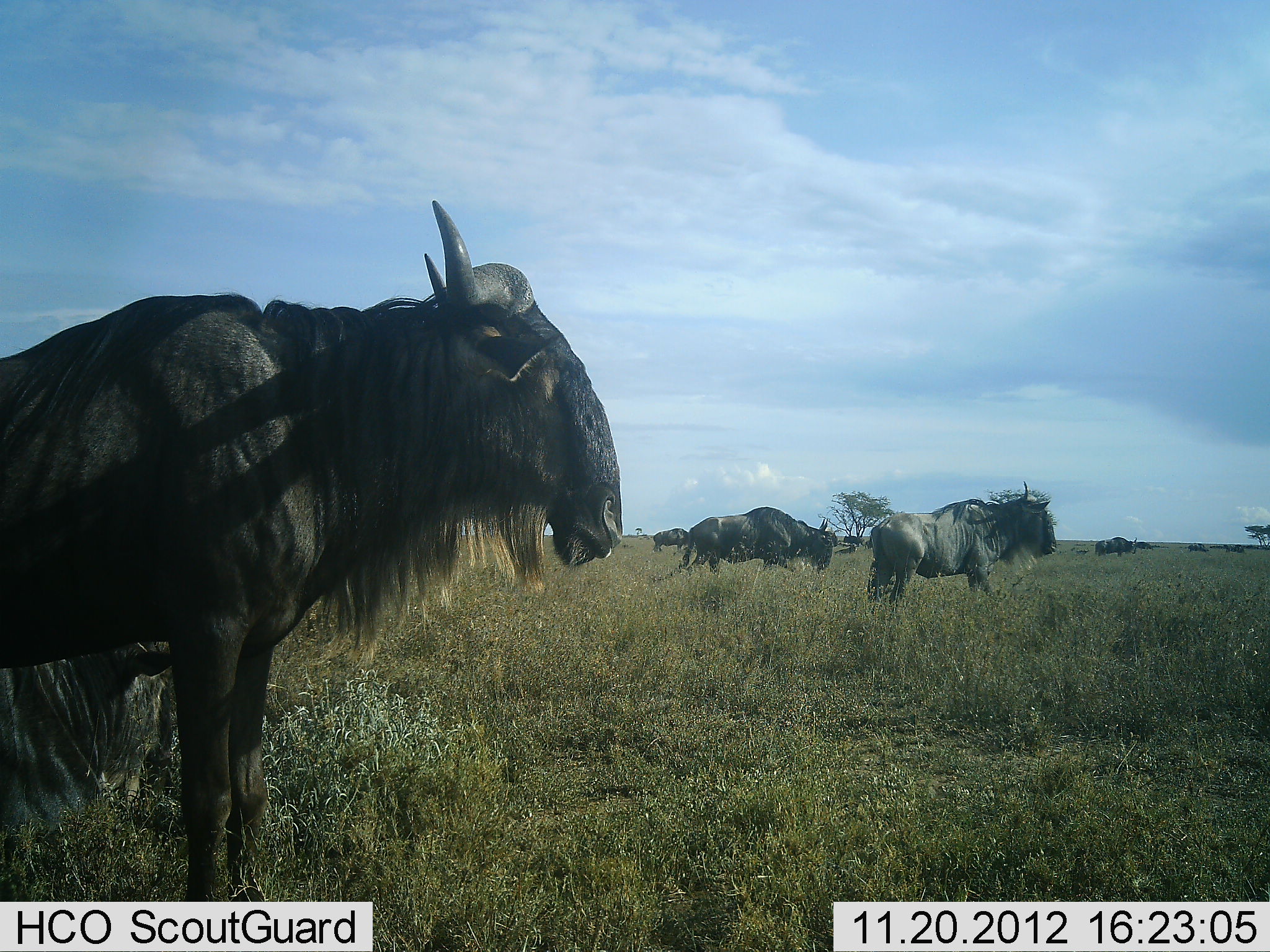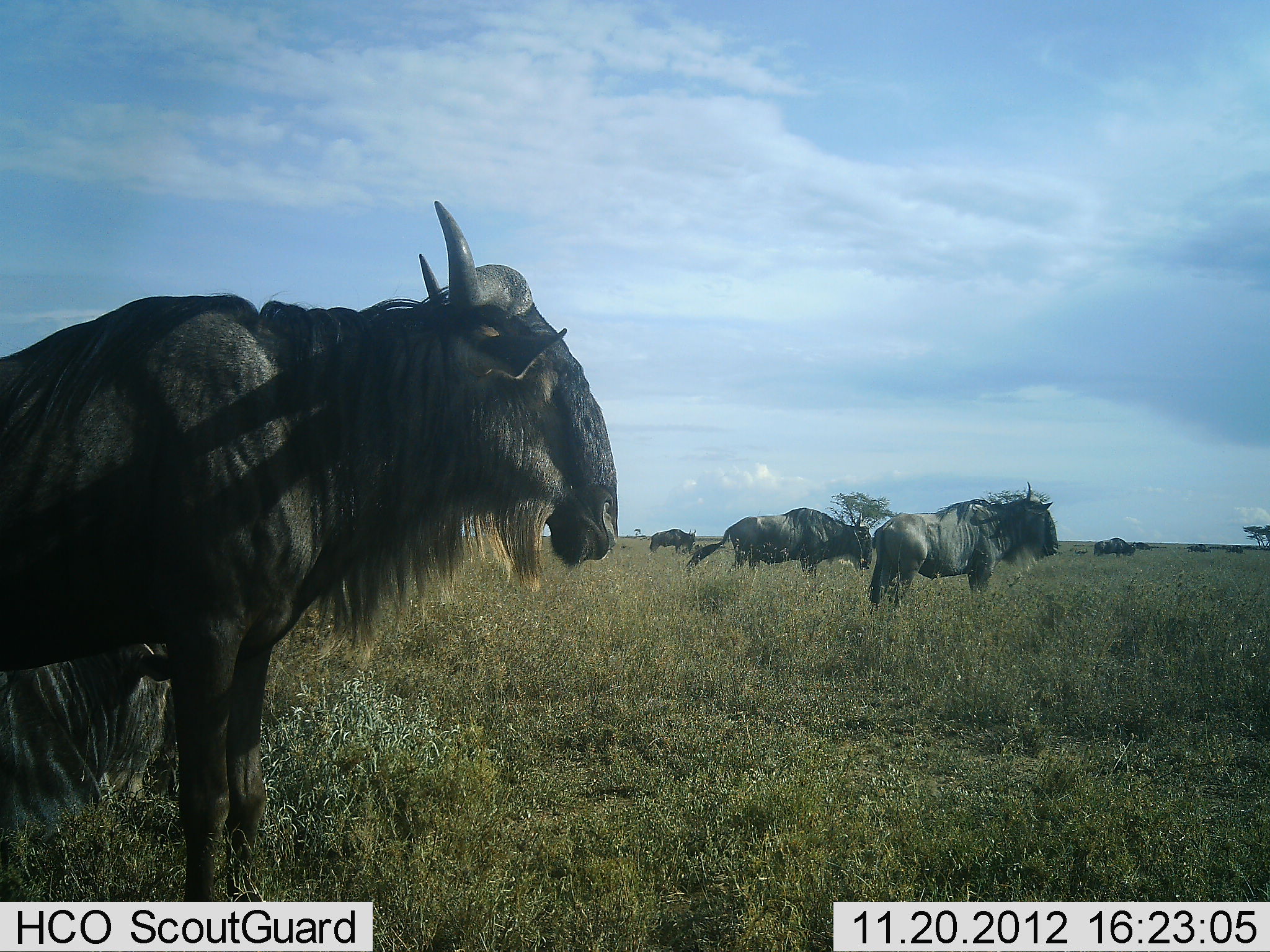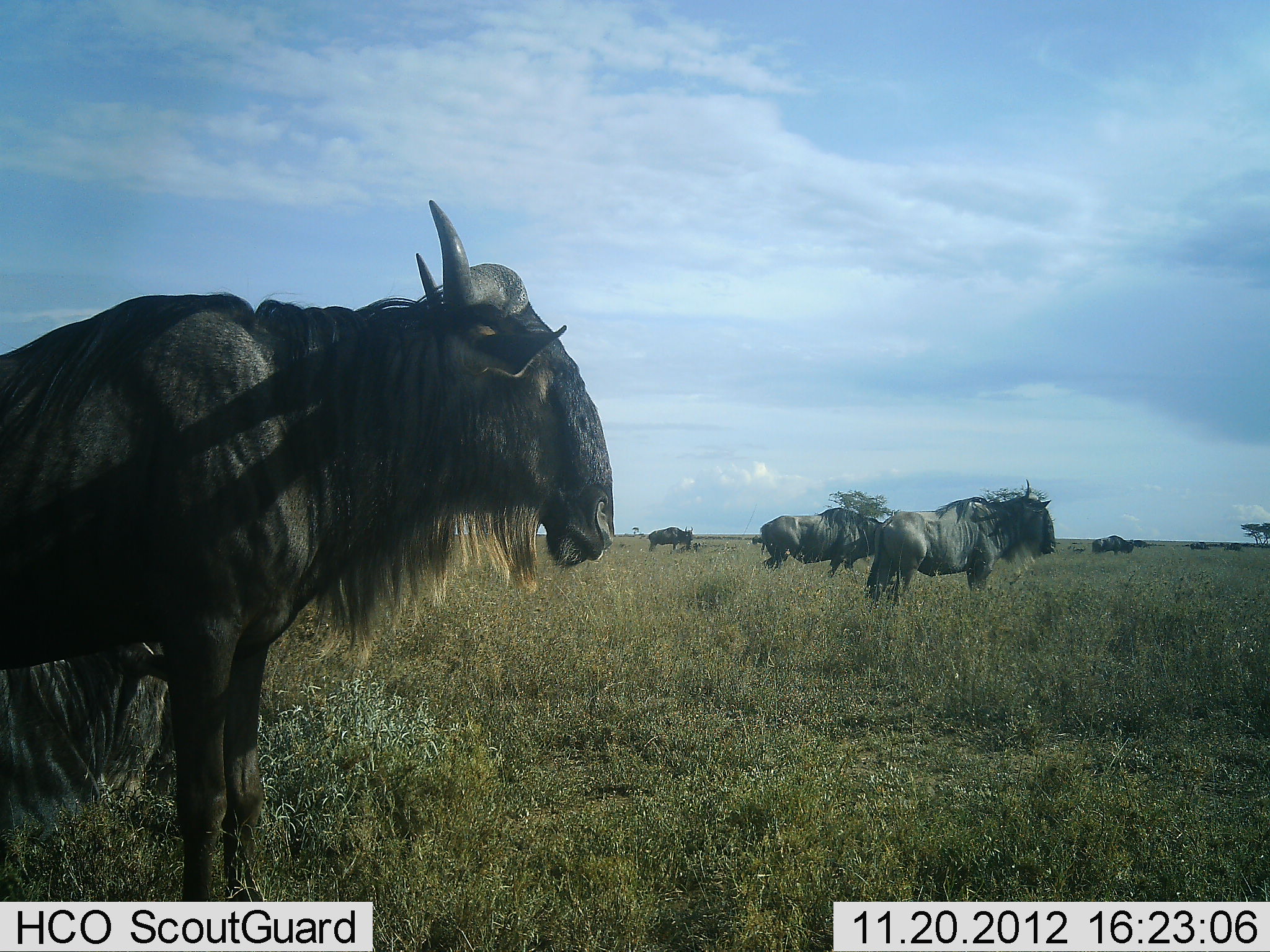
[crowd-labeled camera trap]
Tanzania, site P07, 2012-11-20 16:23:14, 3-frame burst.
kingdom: Animalia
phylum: Chordata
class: Mammalia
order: Artiodactyla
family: Bovidae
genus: Connochaetes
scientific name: Connochaetes taurinus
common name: blue wildebeest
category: wildebeest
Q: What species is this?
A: Wildebeest (blue wildebeest) (Connochaetes taurinus).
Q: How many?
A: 10.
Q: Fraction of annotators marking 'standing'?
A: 90%.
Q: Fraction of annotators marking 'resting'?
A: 50%.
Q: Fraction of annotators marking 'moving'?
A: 60%.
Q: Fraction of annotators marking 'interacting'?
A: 0%.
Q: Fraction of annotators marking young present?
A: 10%.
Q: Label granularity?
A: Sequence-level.